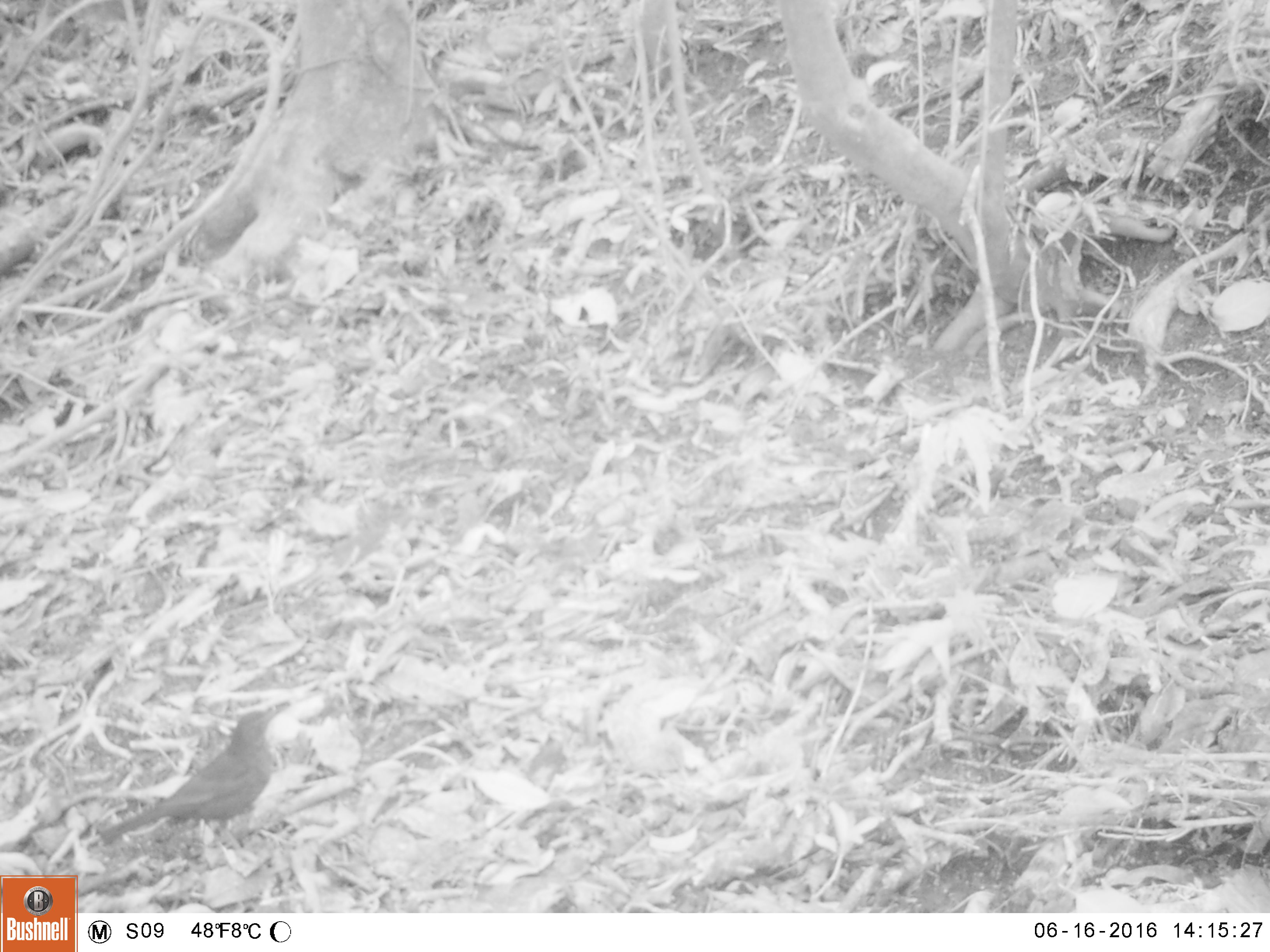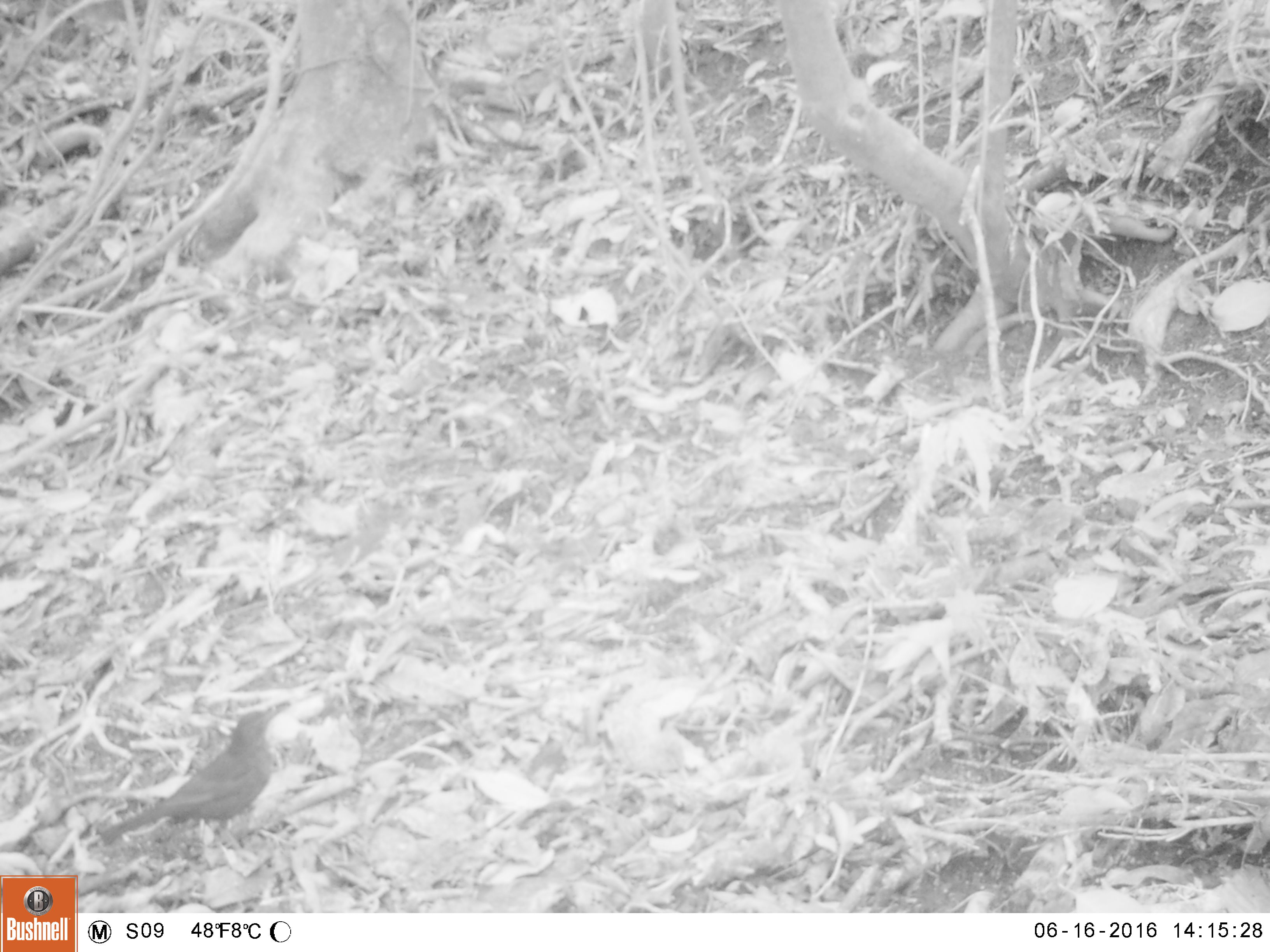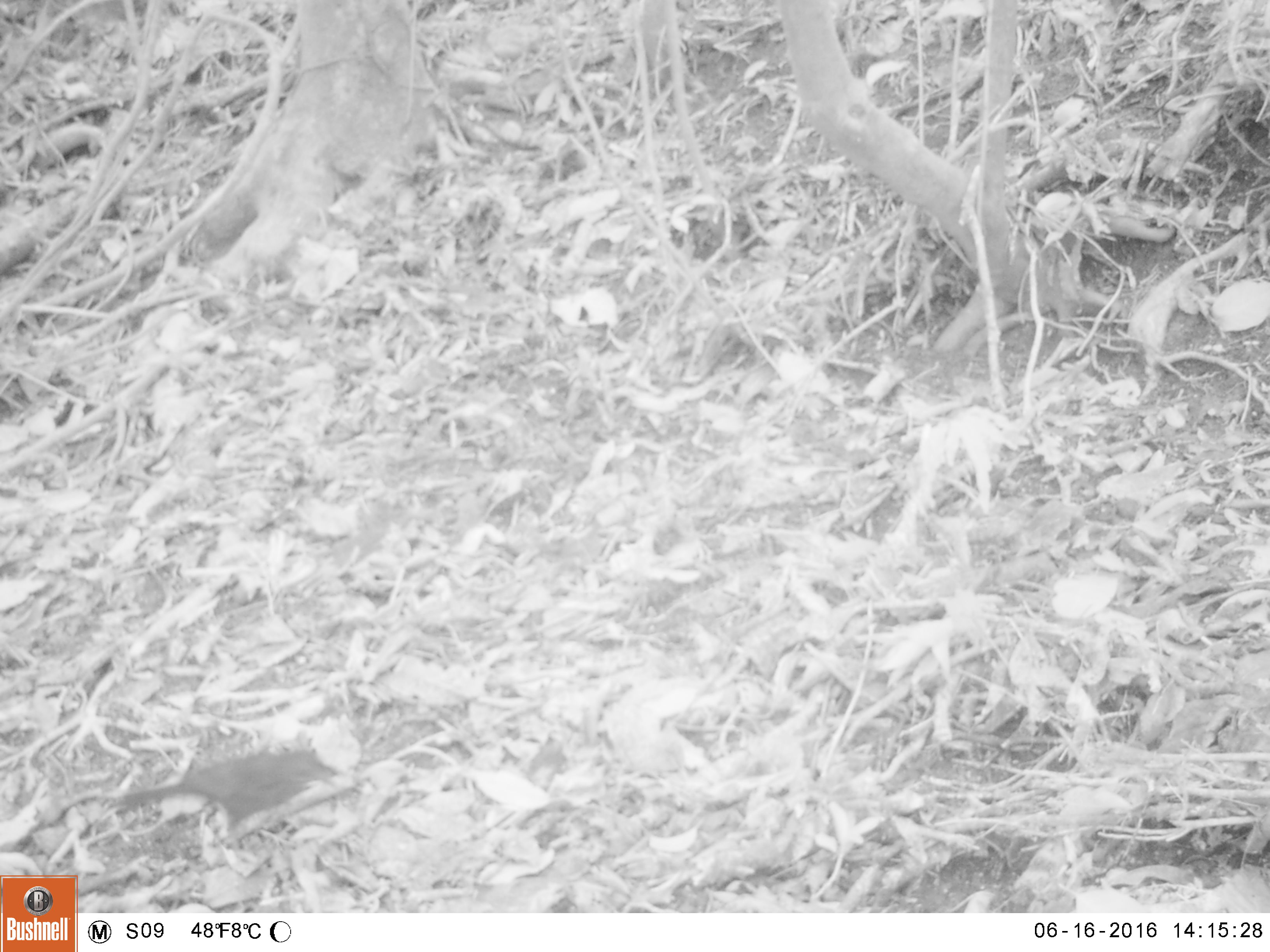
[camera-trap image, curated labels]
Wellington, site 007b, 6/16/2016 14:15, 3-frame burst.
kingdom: Animalia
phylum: Chordata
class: Aves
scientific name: Aves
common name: bird